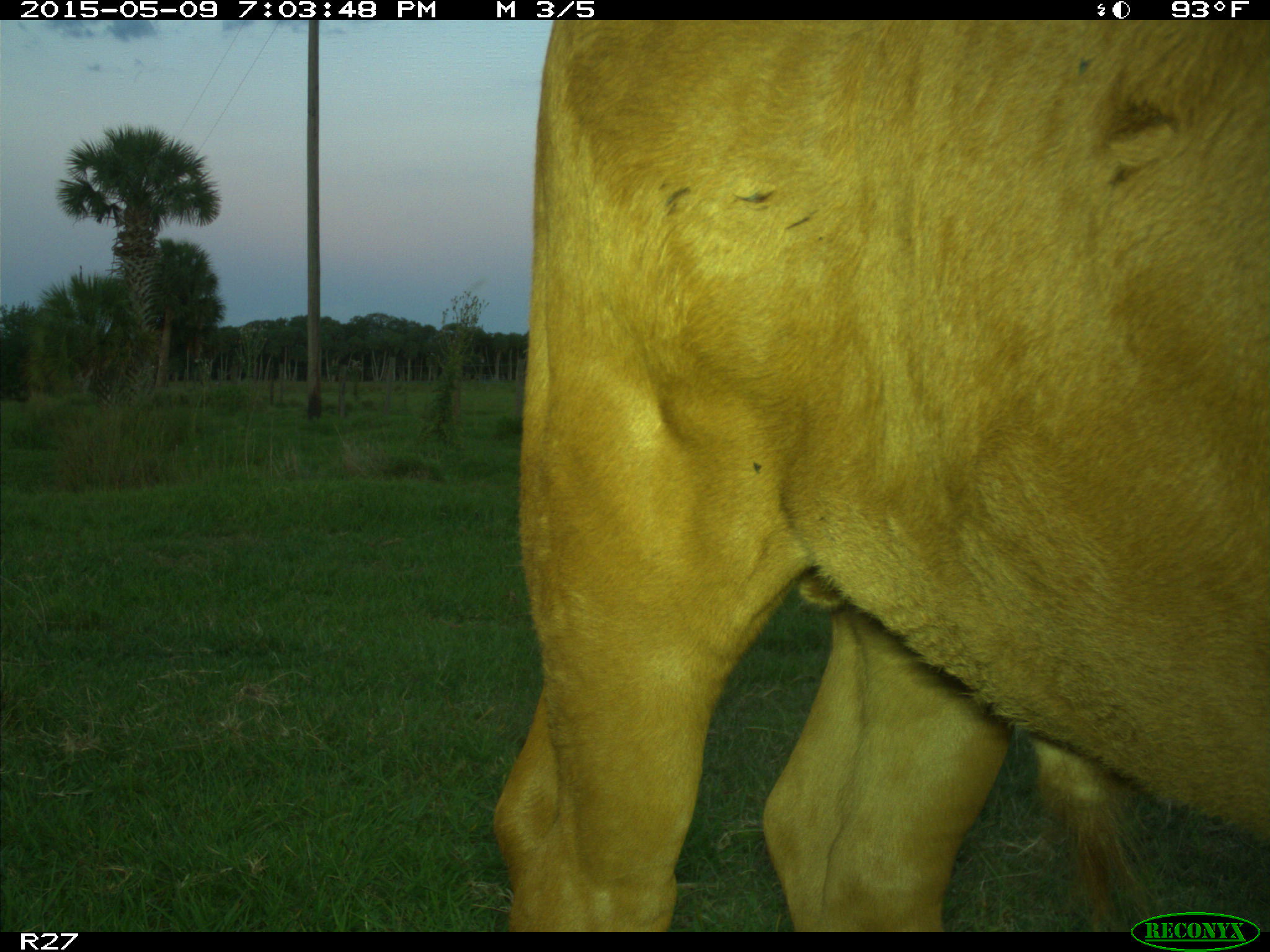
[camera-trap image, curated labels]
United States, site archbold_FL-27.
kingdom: Animalia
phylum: Chordata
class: Mammalia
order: Artiodactyla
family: Bovidae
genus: Bos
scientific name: Bos taurus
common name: domestic cow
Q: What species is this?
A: Bos taurus (domestic cow).